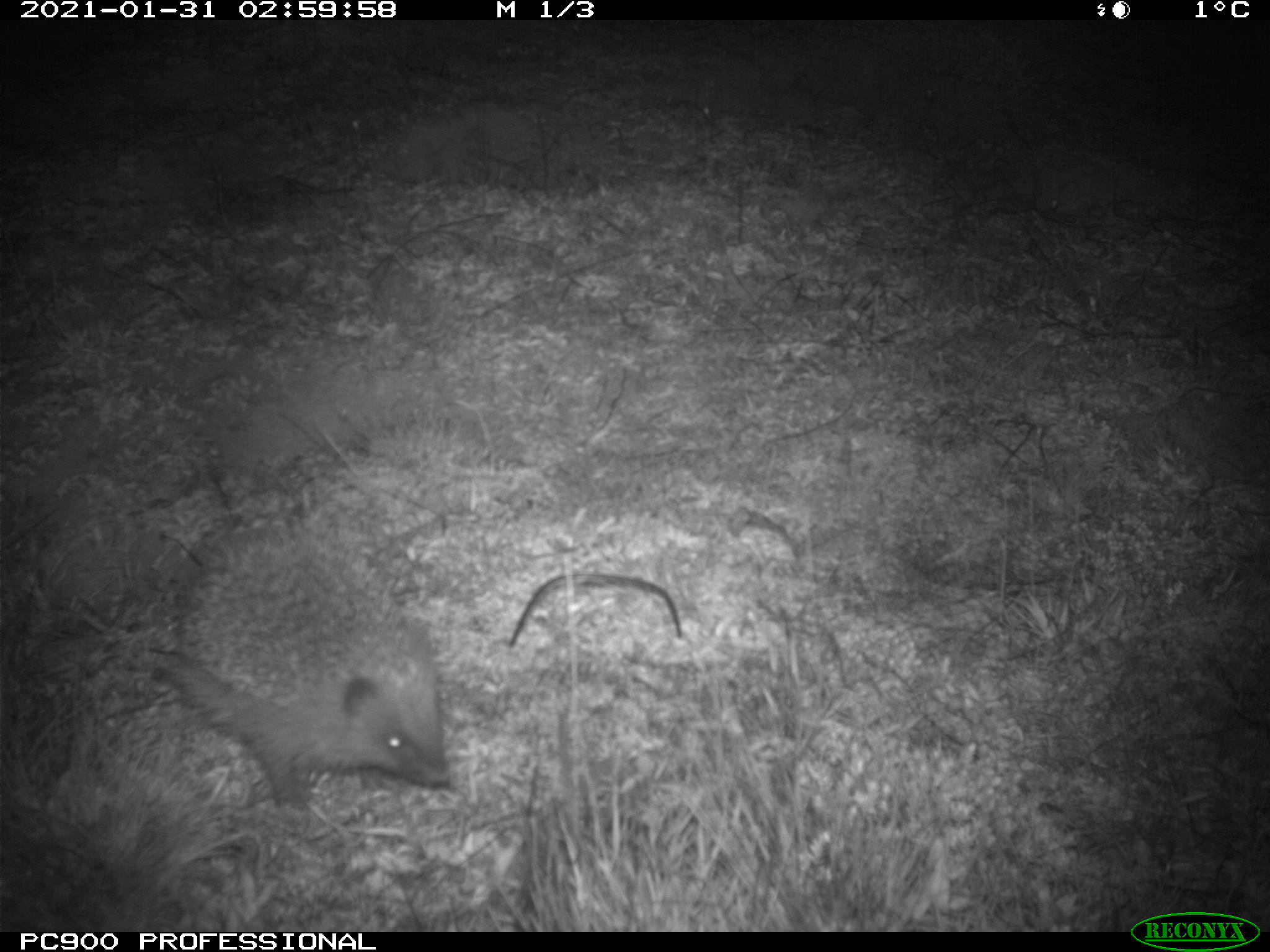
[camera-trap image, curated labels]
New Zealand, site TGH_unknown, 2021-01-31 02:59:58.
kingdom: Animalia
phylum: Chordata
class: Mammalia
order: Eulipotyphla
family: Erinaceidae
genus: Erinaceus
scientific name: Erinaceus europaeus europaeus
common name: european hedgehog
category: hedgehog